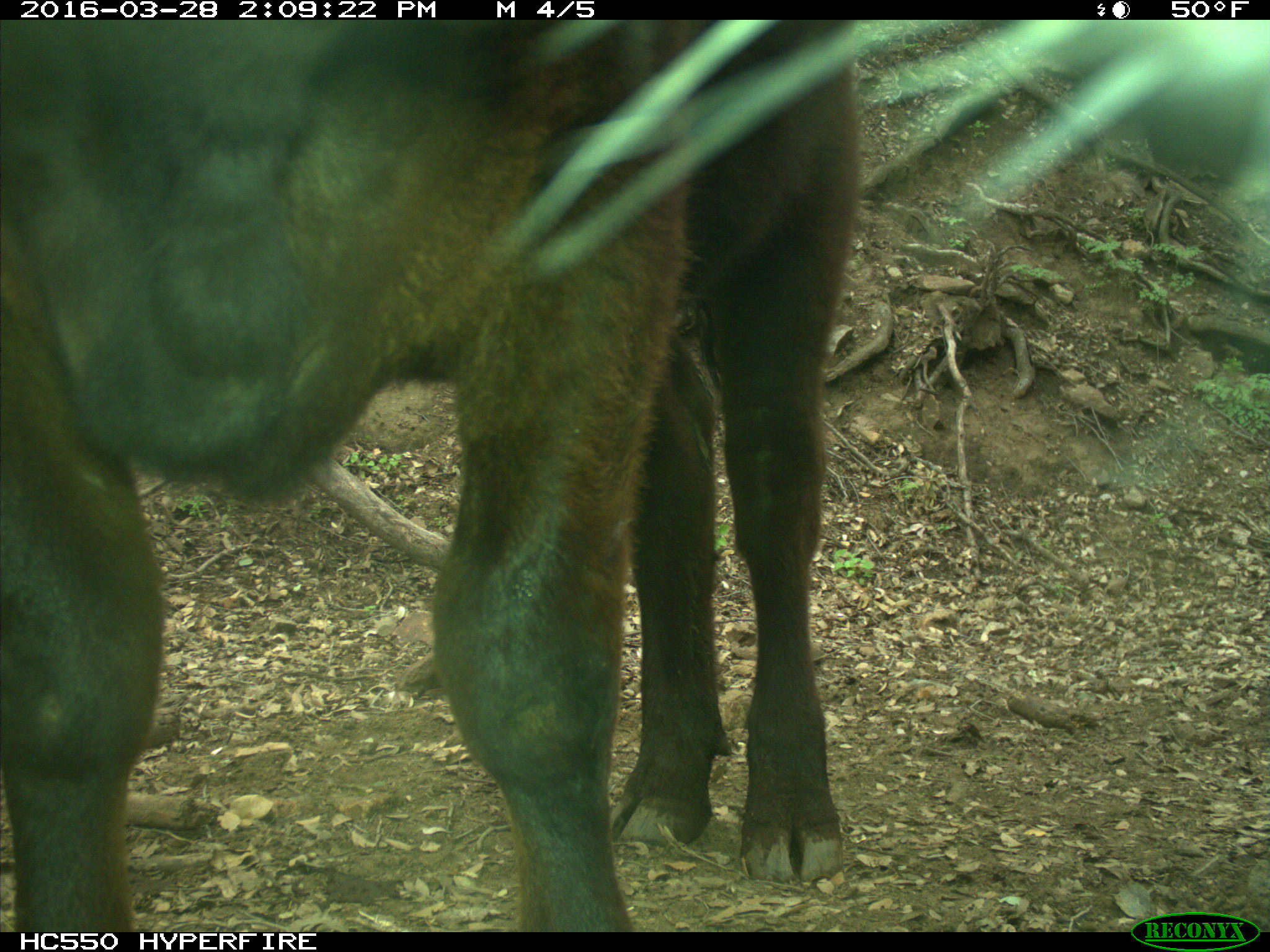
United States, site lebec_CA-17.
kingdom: Animalia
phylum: Chordata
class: Mammalia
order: Artiodactyla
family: Bovidae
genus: Bos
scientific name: Bos taurus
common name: domestic cow